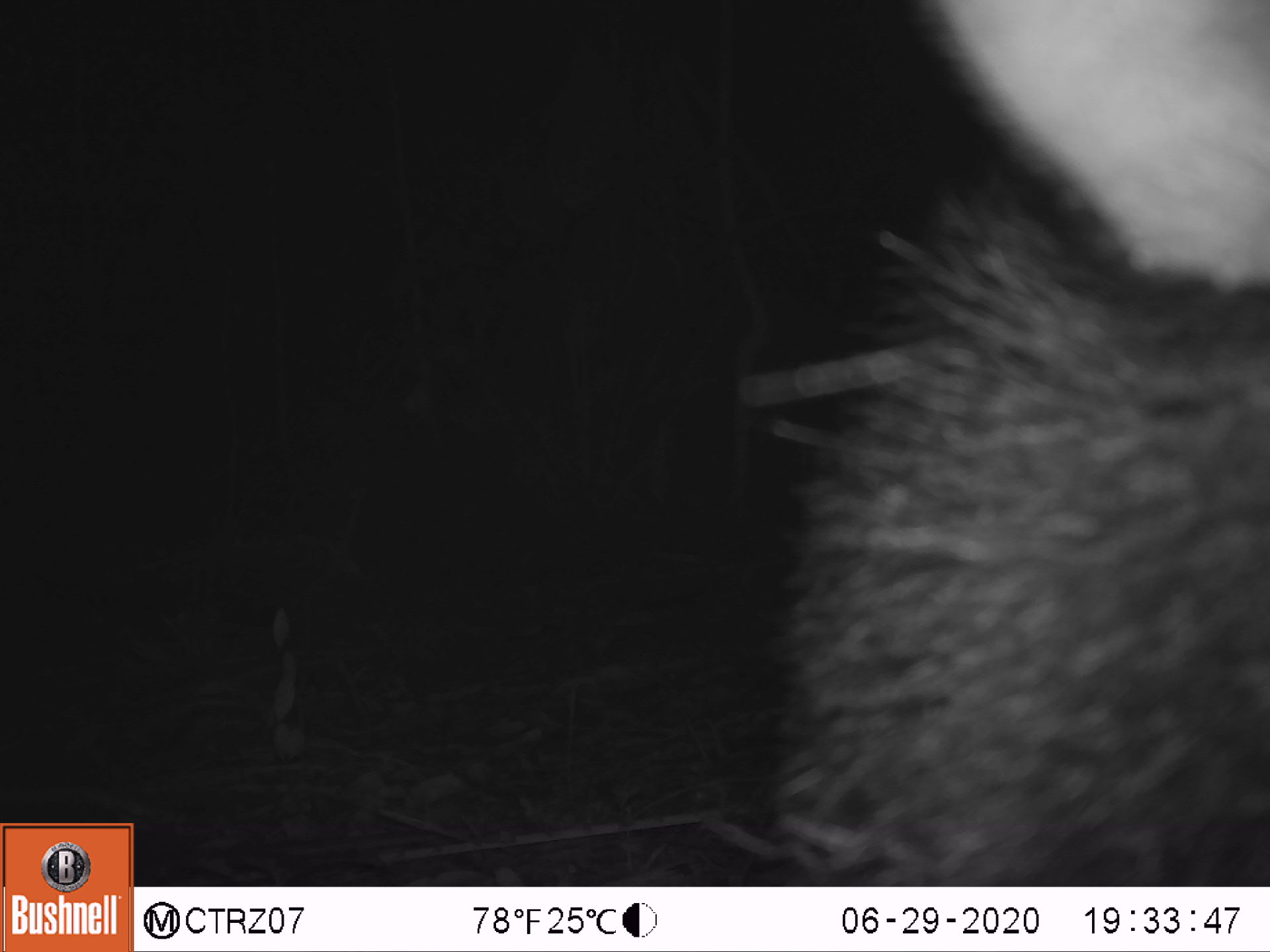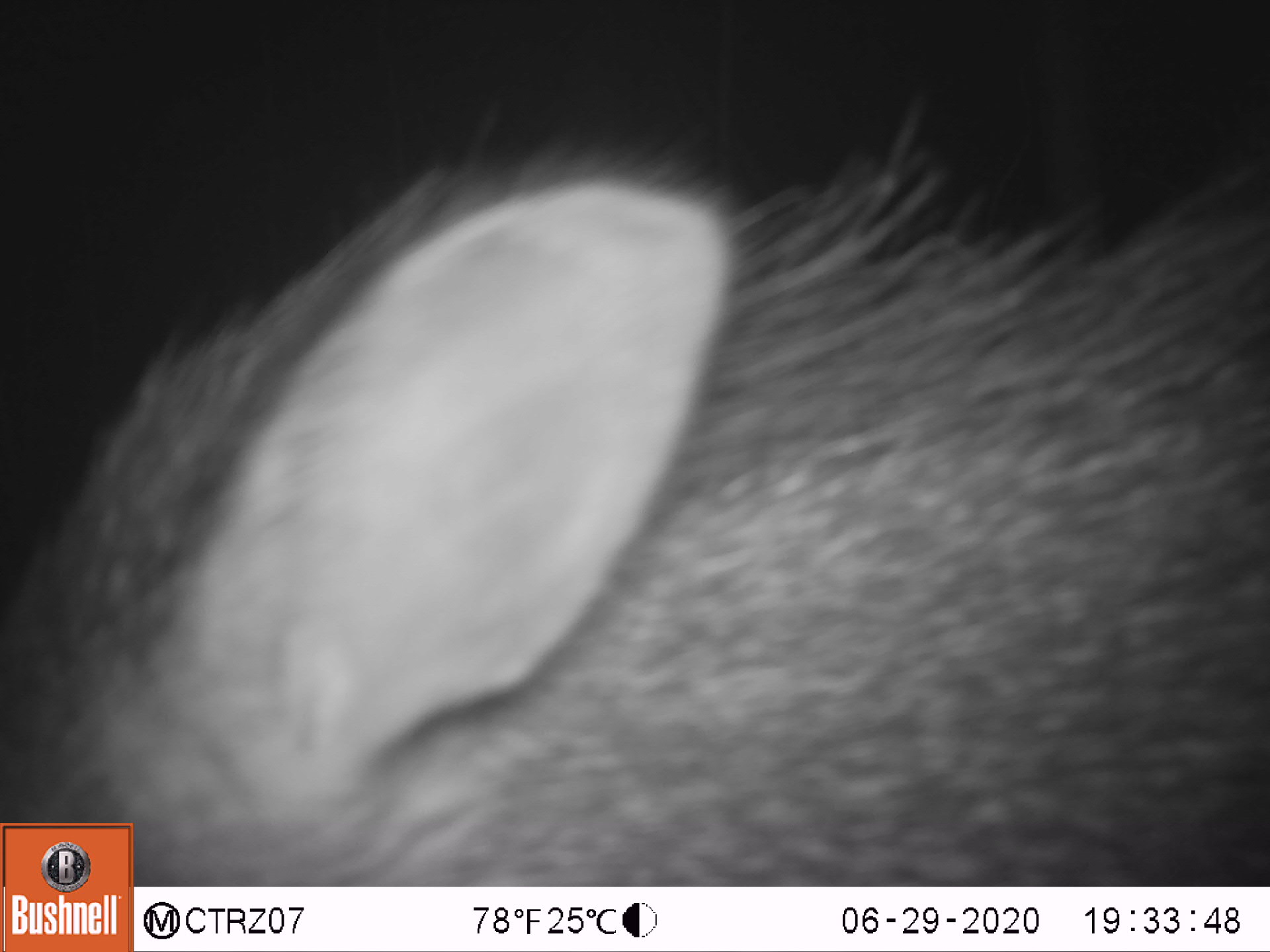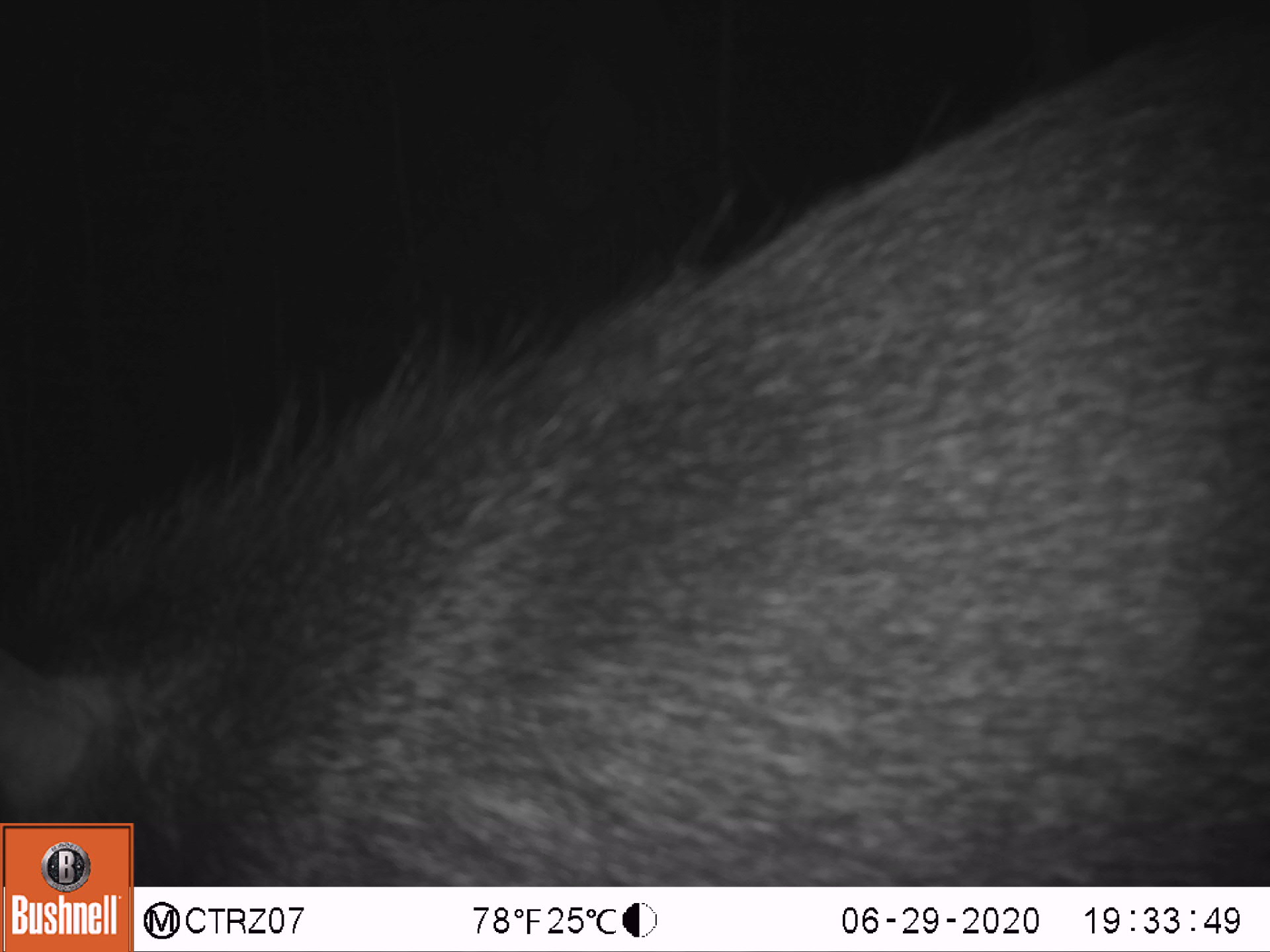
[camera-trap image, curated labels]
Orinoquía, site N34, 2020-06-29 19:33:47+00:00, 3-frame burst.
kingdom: Animalia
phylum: Chordata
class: Mammalia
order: Artiodactyla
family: Tayassuidae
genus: Pecari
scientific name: Pecari tajacu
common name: collared peccary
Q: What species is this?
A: Collared peccary (Pecari tajacu).